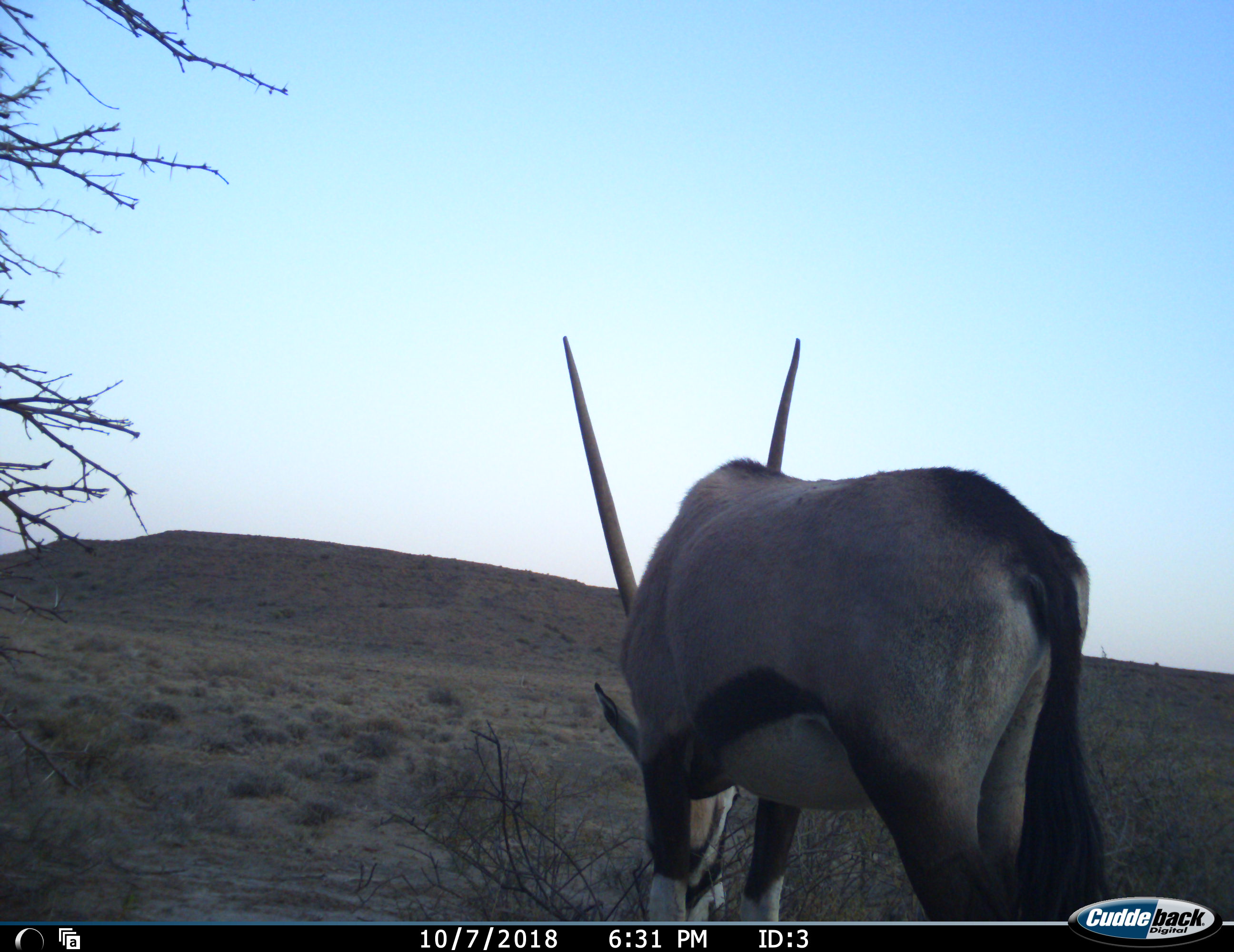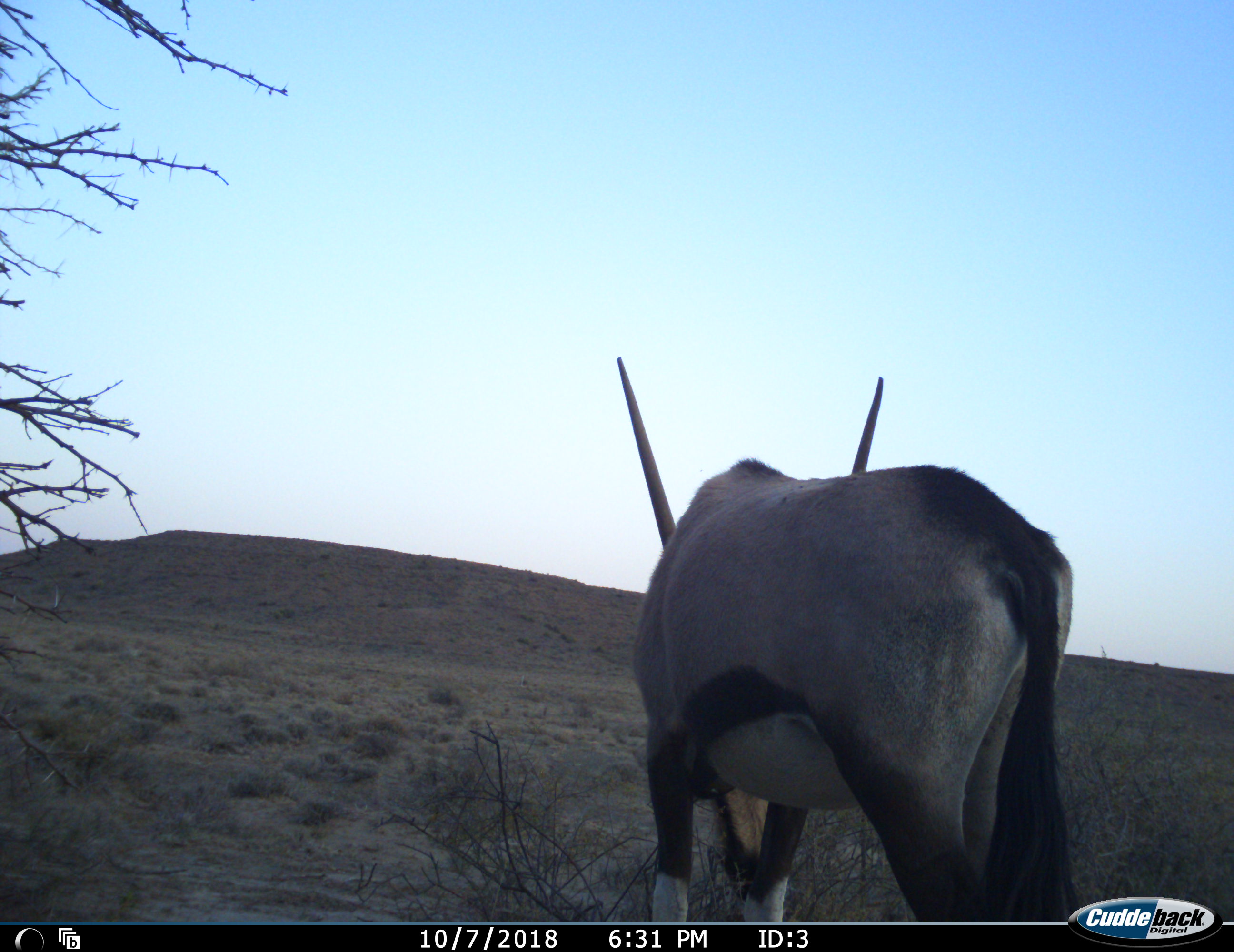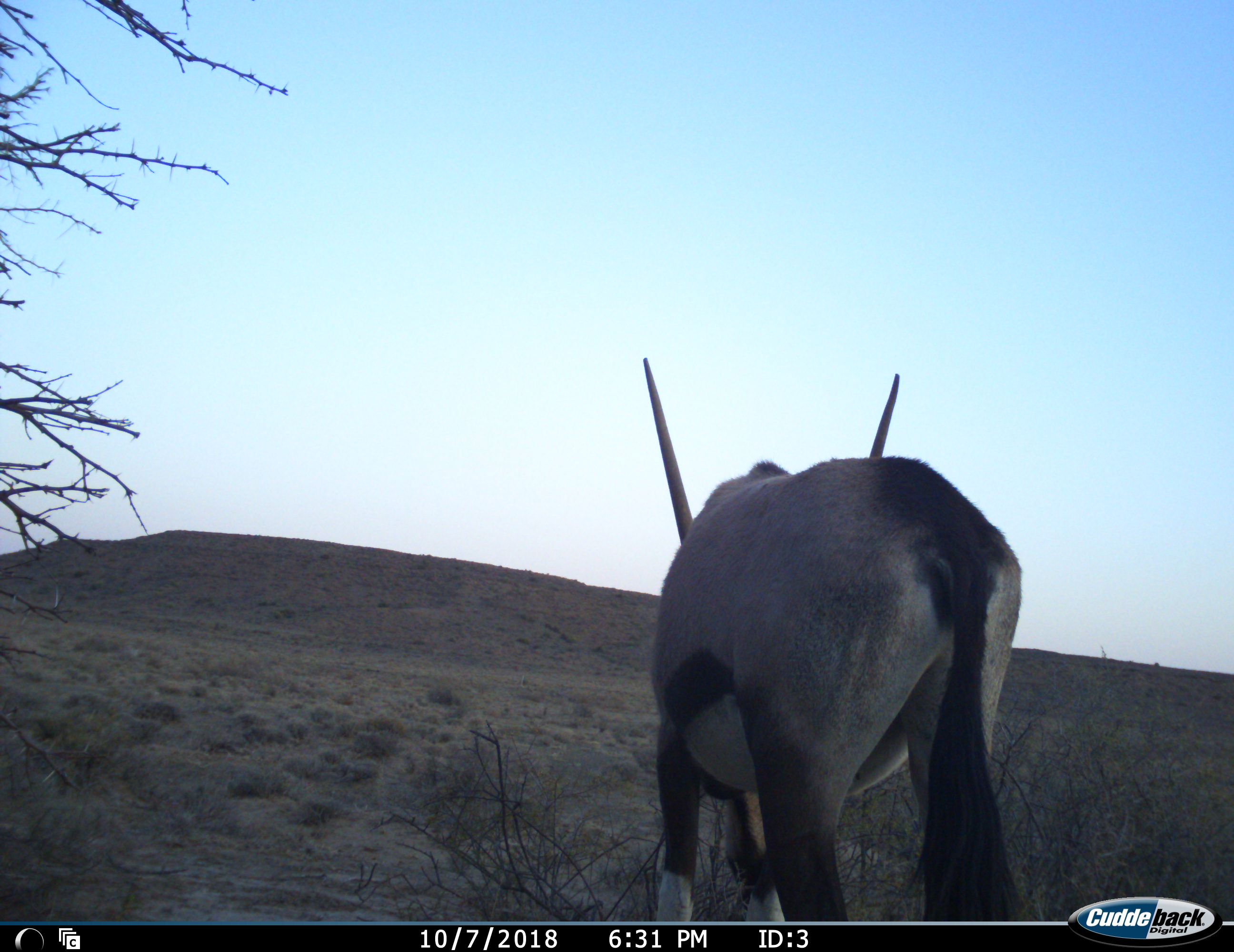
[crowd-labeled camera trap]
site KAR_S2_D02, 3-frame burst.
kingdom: Animalia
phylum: Chordata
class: Mammalia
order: Artiodactyla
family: Bovidae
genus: Oryx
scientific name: Oryx gazella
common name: gemsbok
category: oryx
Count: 1.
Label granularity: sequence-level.